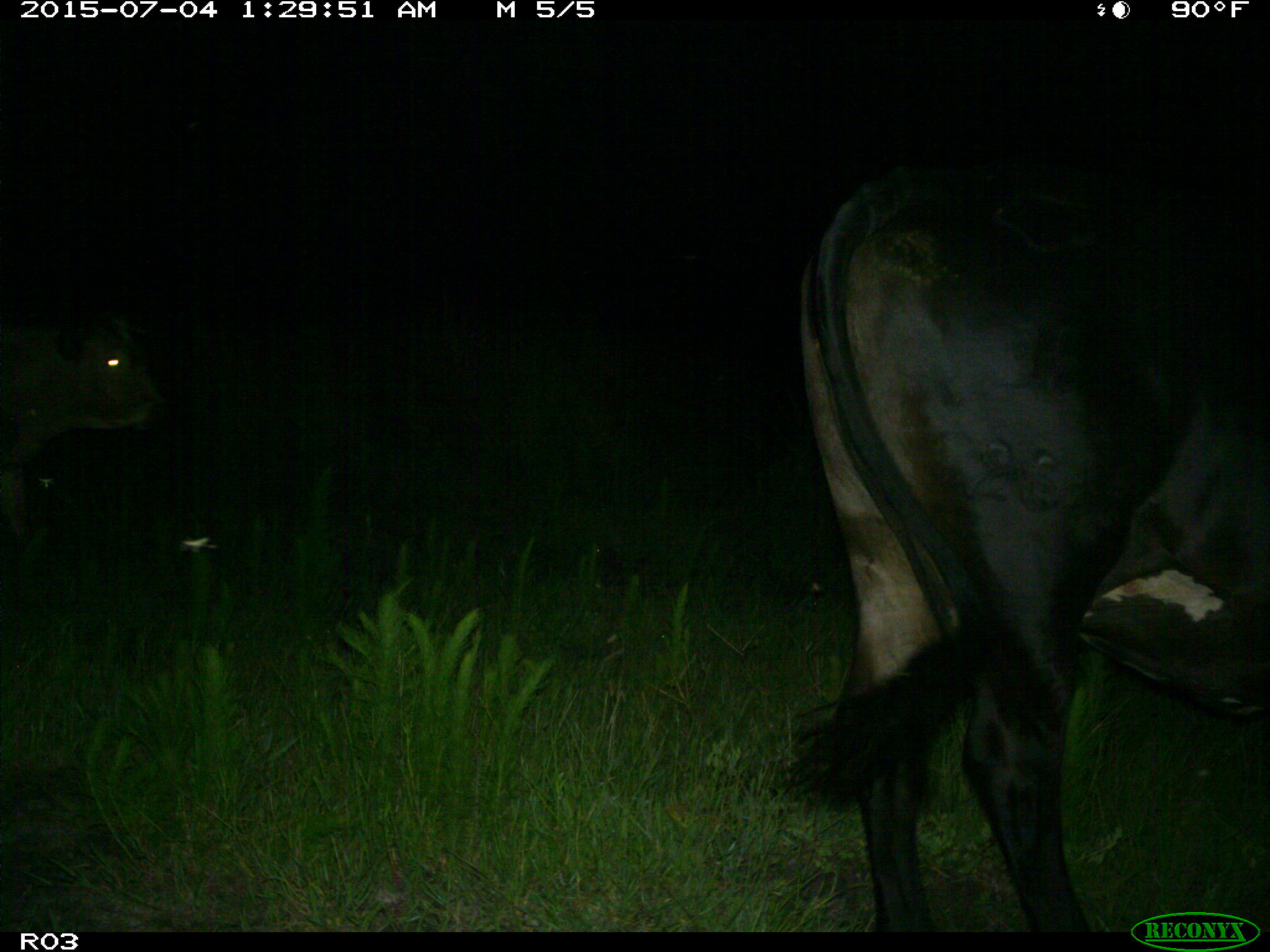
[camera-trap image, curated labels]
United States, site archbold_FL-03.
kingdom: Animalia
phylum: Chordata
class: Mammalia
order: Artiodactyla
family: Bovidae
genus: Bos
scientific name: Bos taurus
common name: domestic cow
Bos taurus (domestic cow).